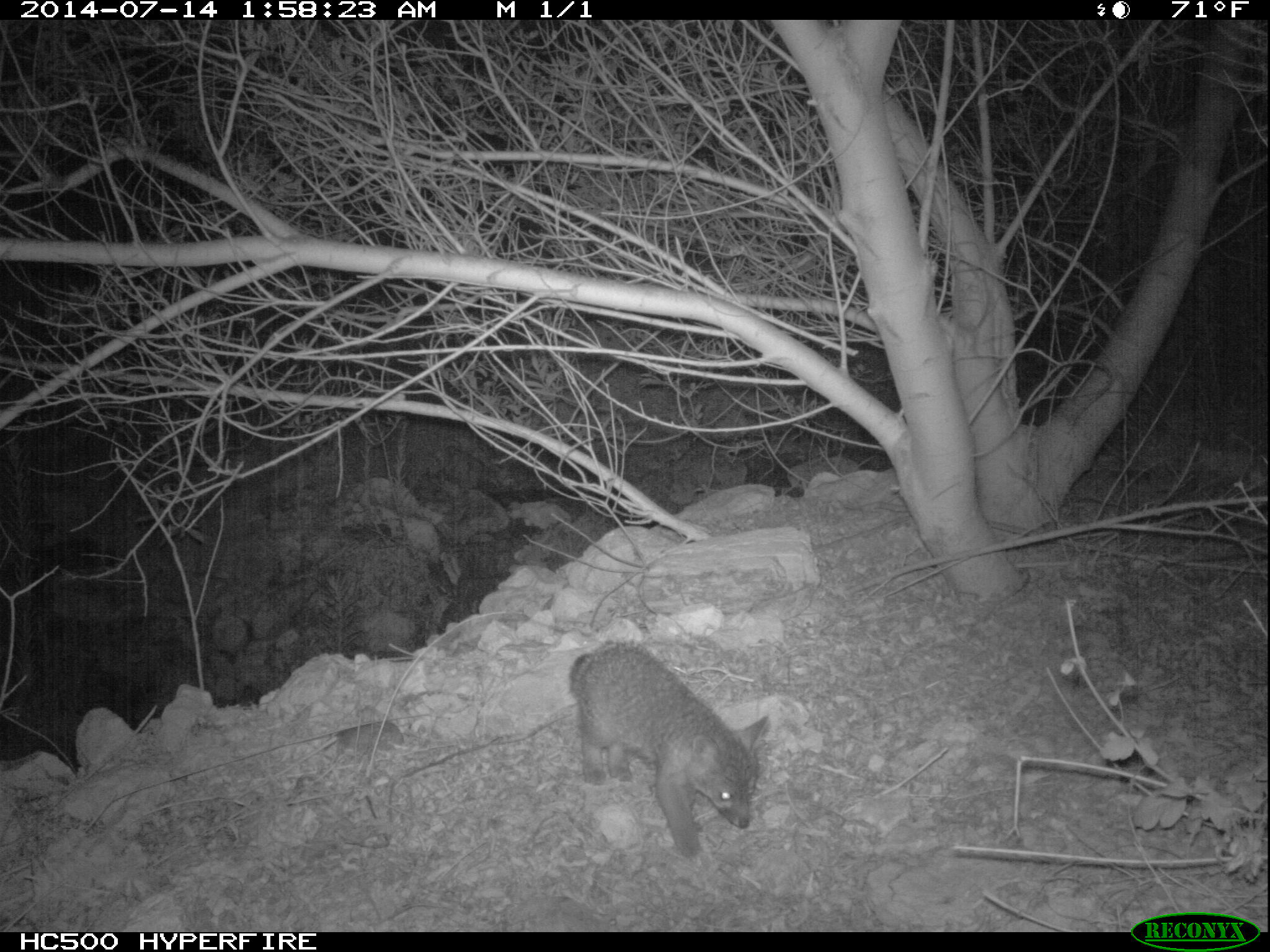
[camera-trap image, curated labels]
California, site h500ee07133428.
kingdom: Animalia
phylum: Chordata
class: Mammalia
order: Carnivora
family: Canidae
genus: Urocyon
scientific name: Urocyon littoralis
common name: island fox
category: fox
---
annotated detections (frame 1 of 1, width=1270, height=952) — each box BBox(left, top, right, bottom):
fox: BBox(567, 636, 770, 859)